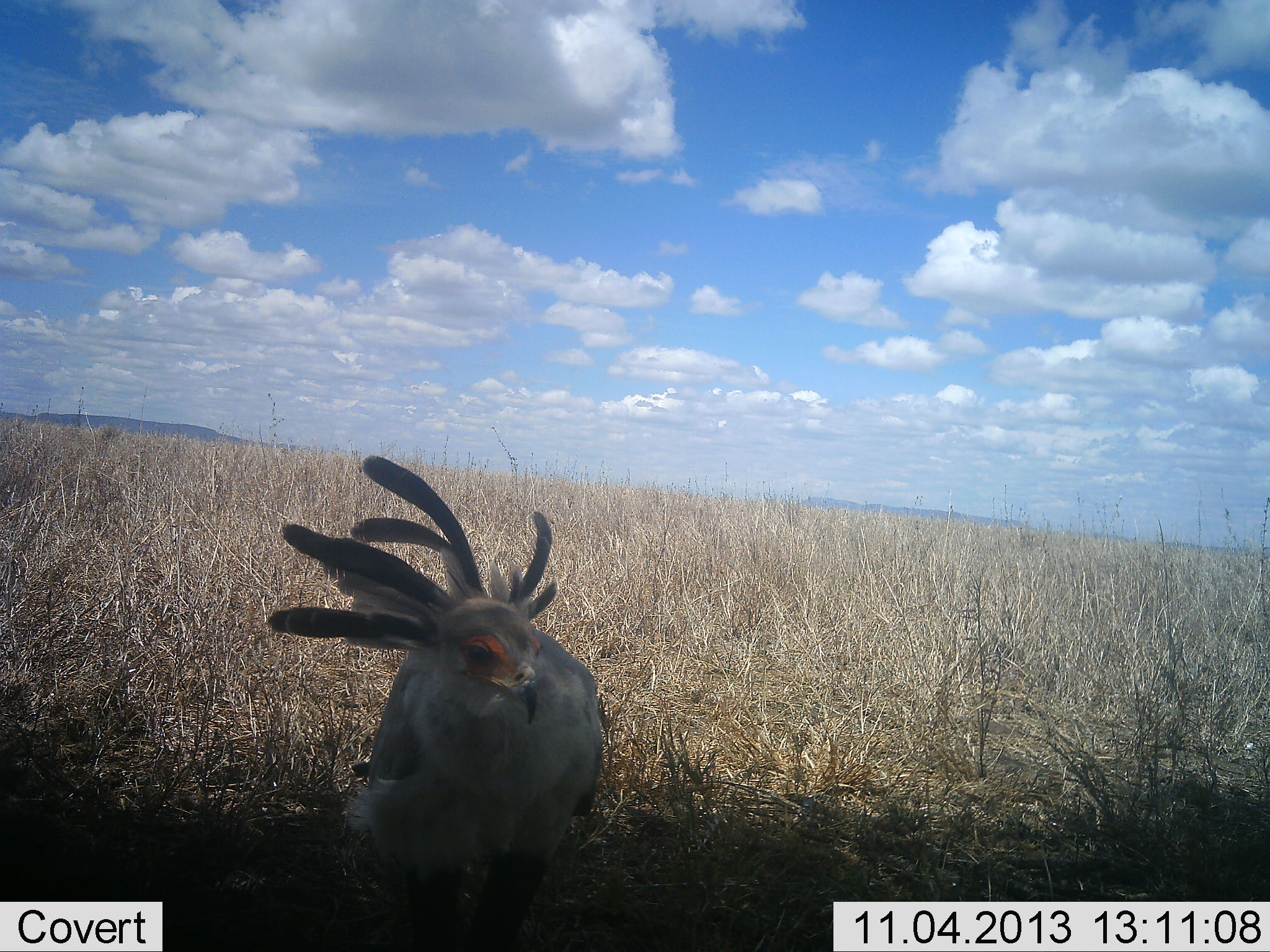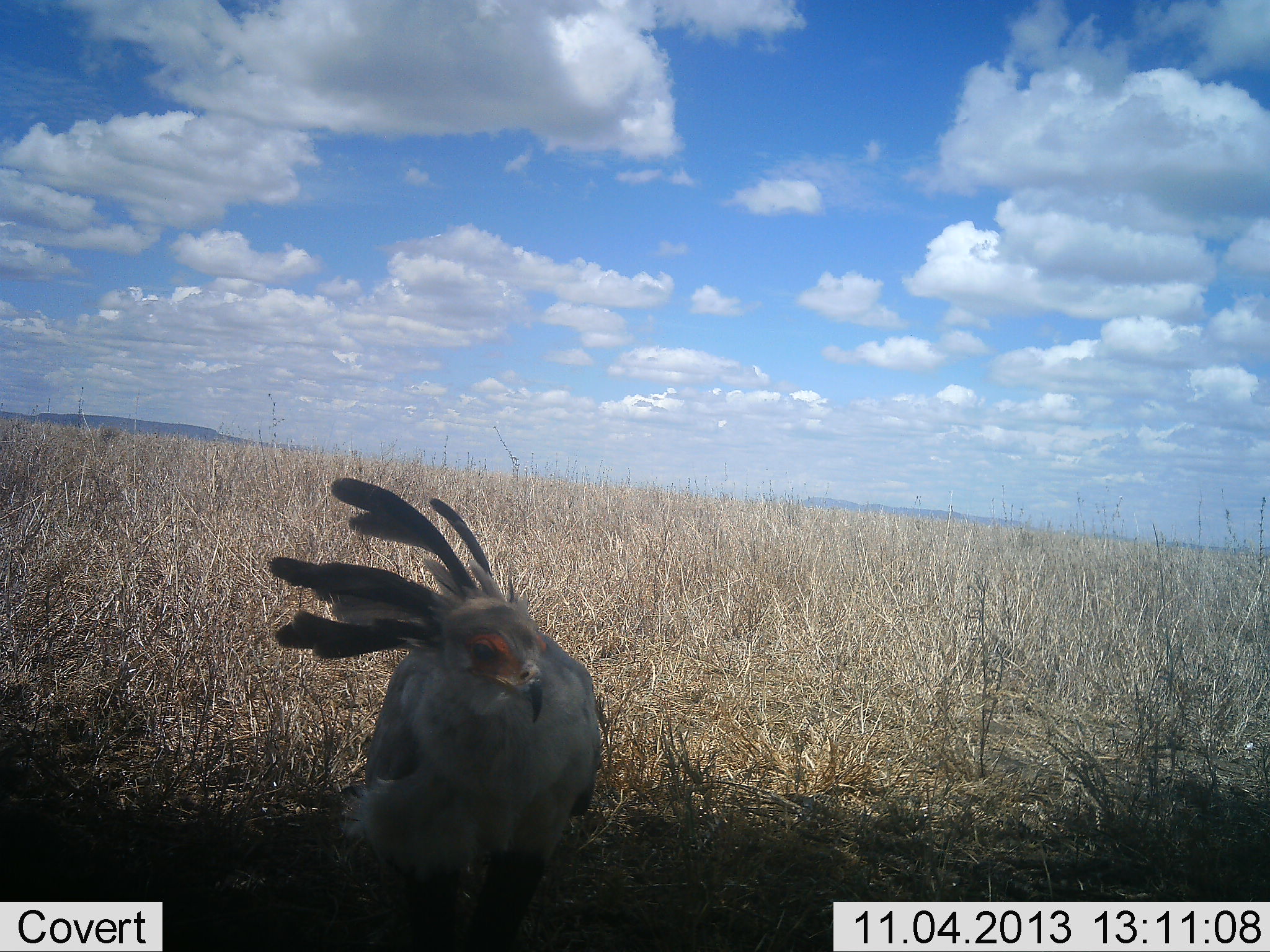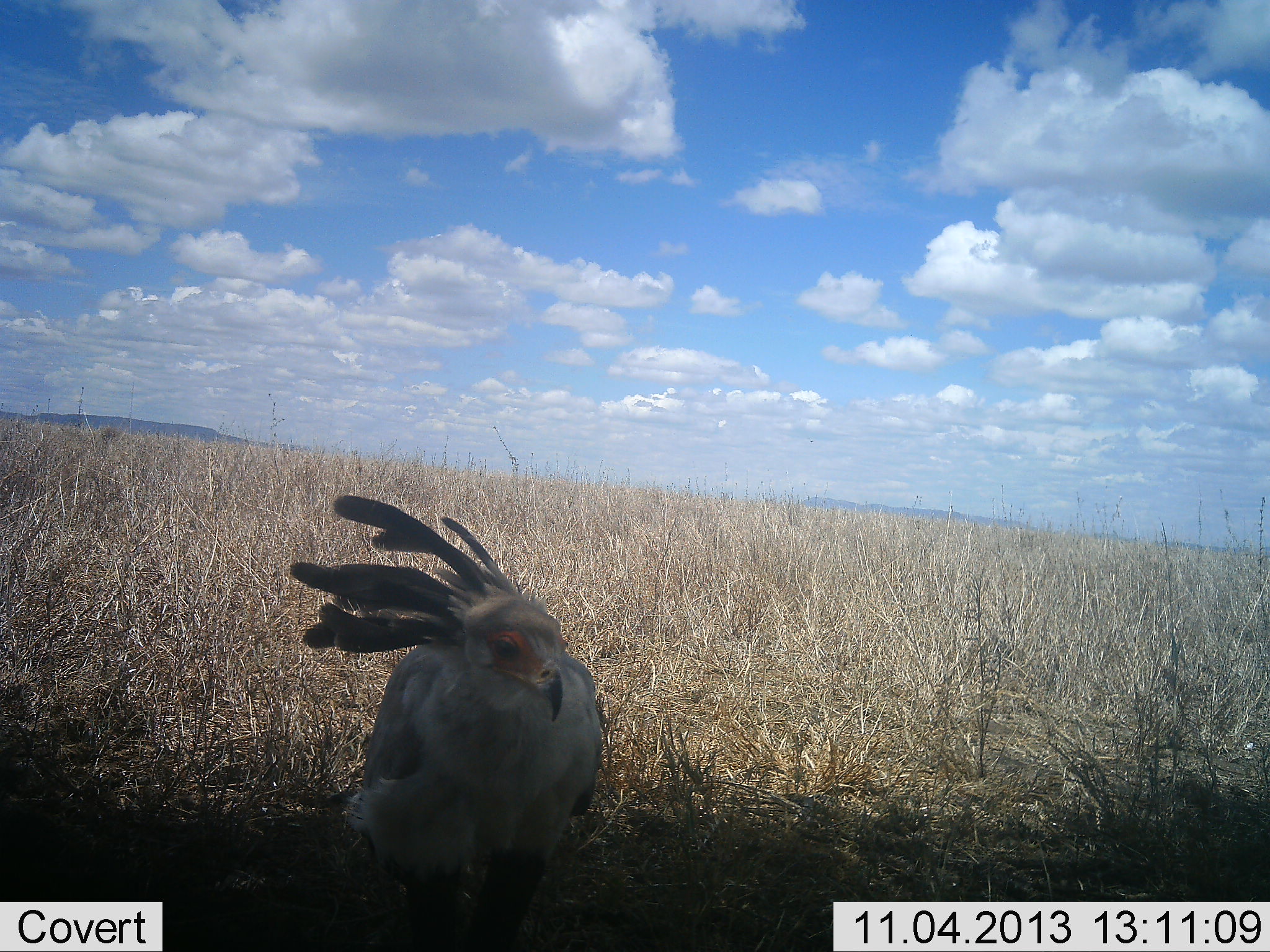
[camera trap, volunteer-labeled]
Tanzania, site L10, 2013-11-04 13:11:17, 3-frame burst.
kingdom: Animalia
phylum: Chordata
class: Aves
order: Accipitriformes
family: Sagittariidae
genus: Sagittarius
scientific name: Sagittarius serpentarius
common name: secretary bird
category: secretarybird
Secretarybird (secretary bird) (Sagittarius serpentarius), count 1. Behavior (volunteer vote fractions): standing 89%, resting 11%, moving 0%, interacting 0%. Young present (vote fraction): 0%. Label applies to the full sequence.